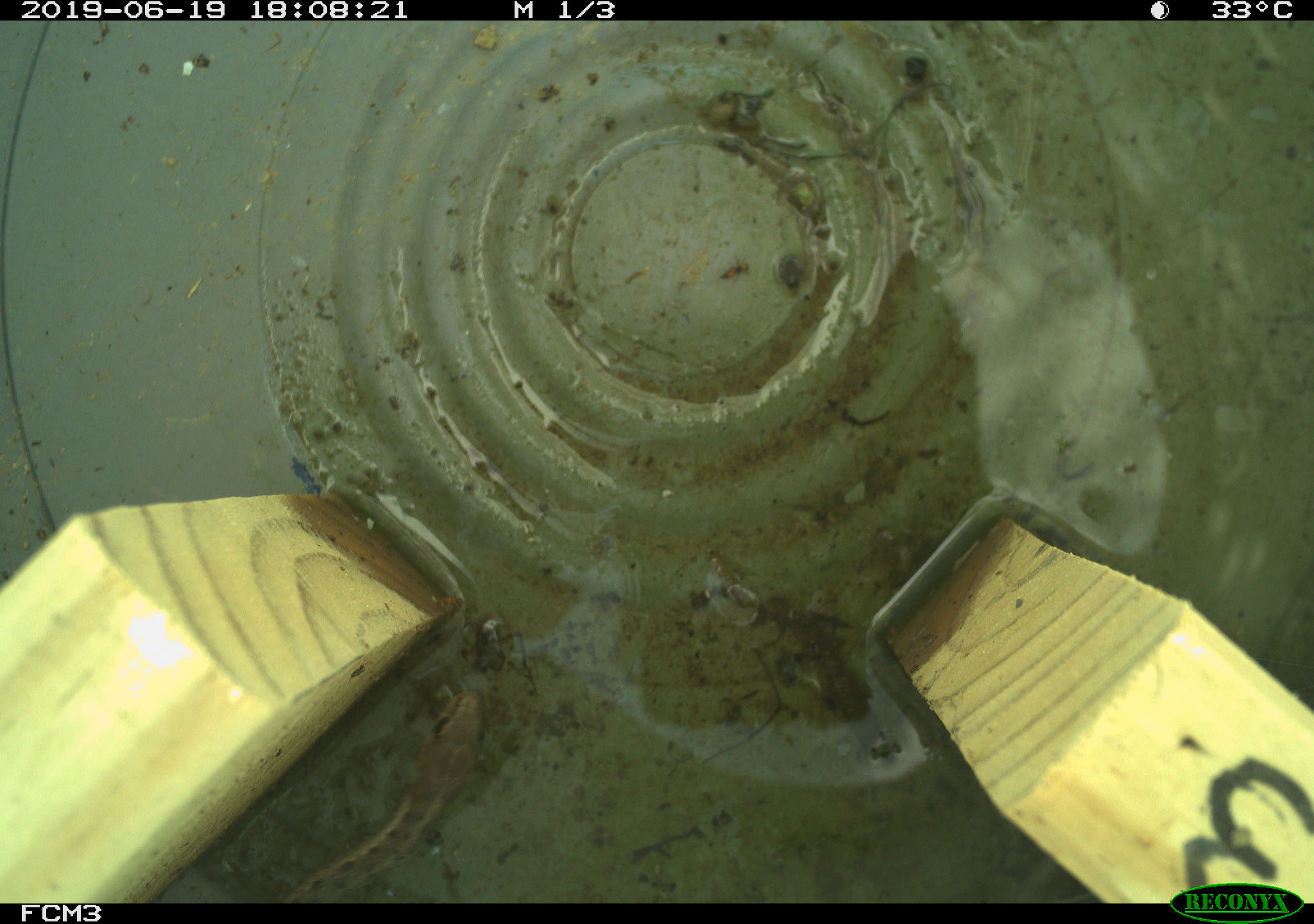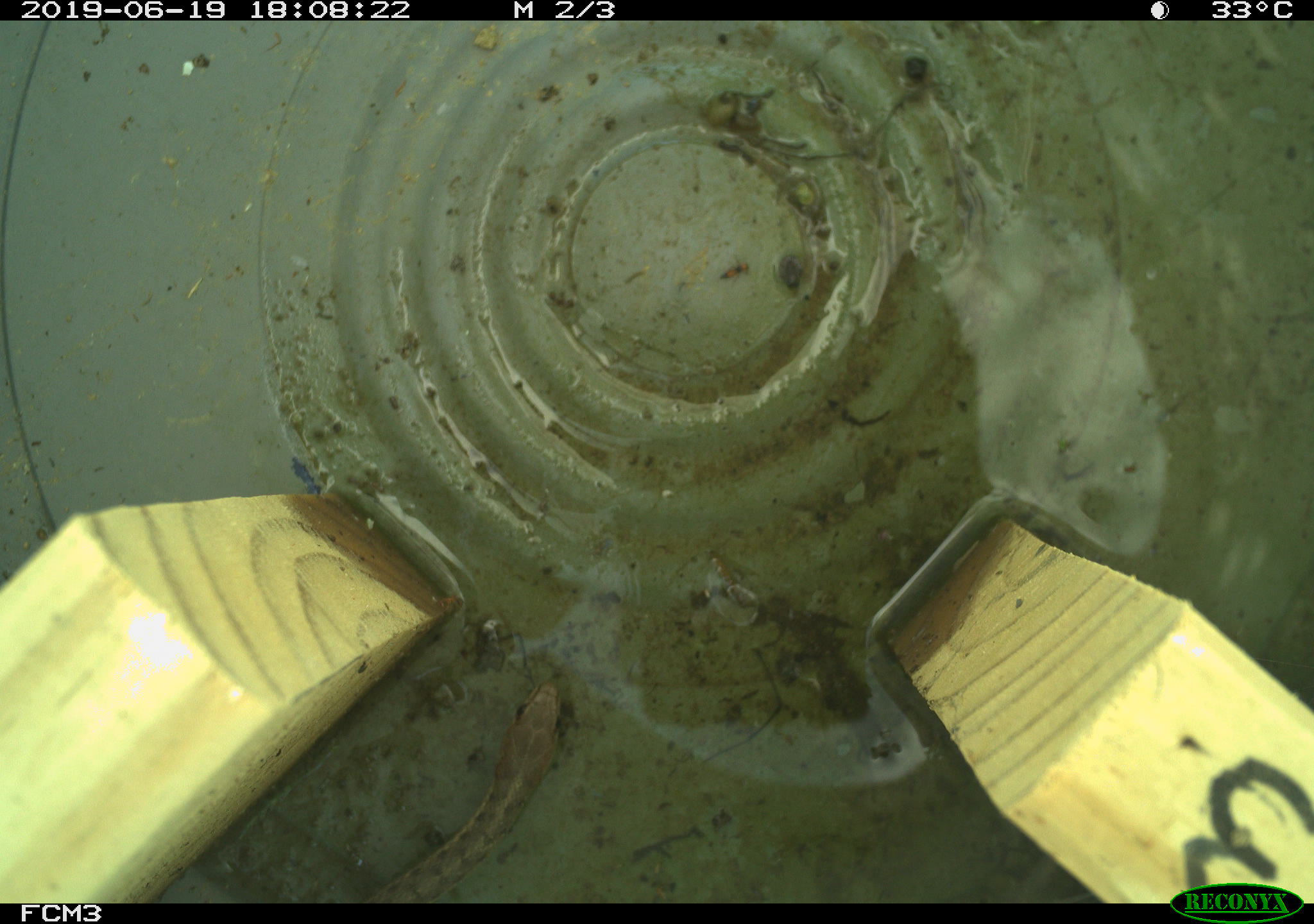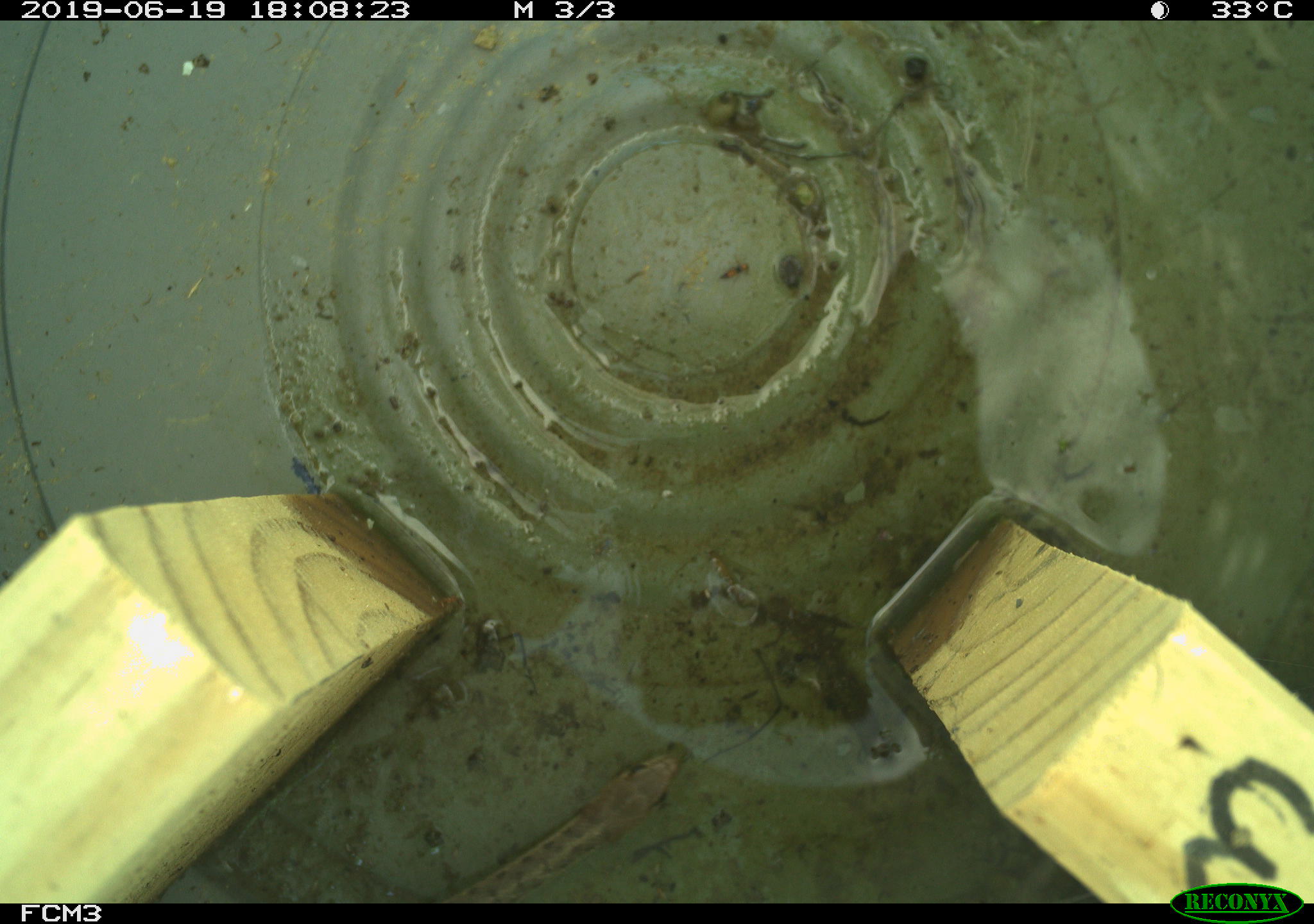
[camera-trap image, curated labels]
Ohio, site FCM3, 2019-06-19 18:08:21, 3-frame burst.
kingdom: Animalia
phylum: Chordata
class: Reptilia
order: Squamata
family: Colubridae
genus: Thamnophis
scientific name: Thamnophis sirtalis sirtalis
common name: eastern gartersnake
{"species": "eastern gartersnake (Thamnophis sirtalis sirtalis)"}